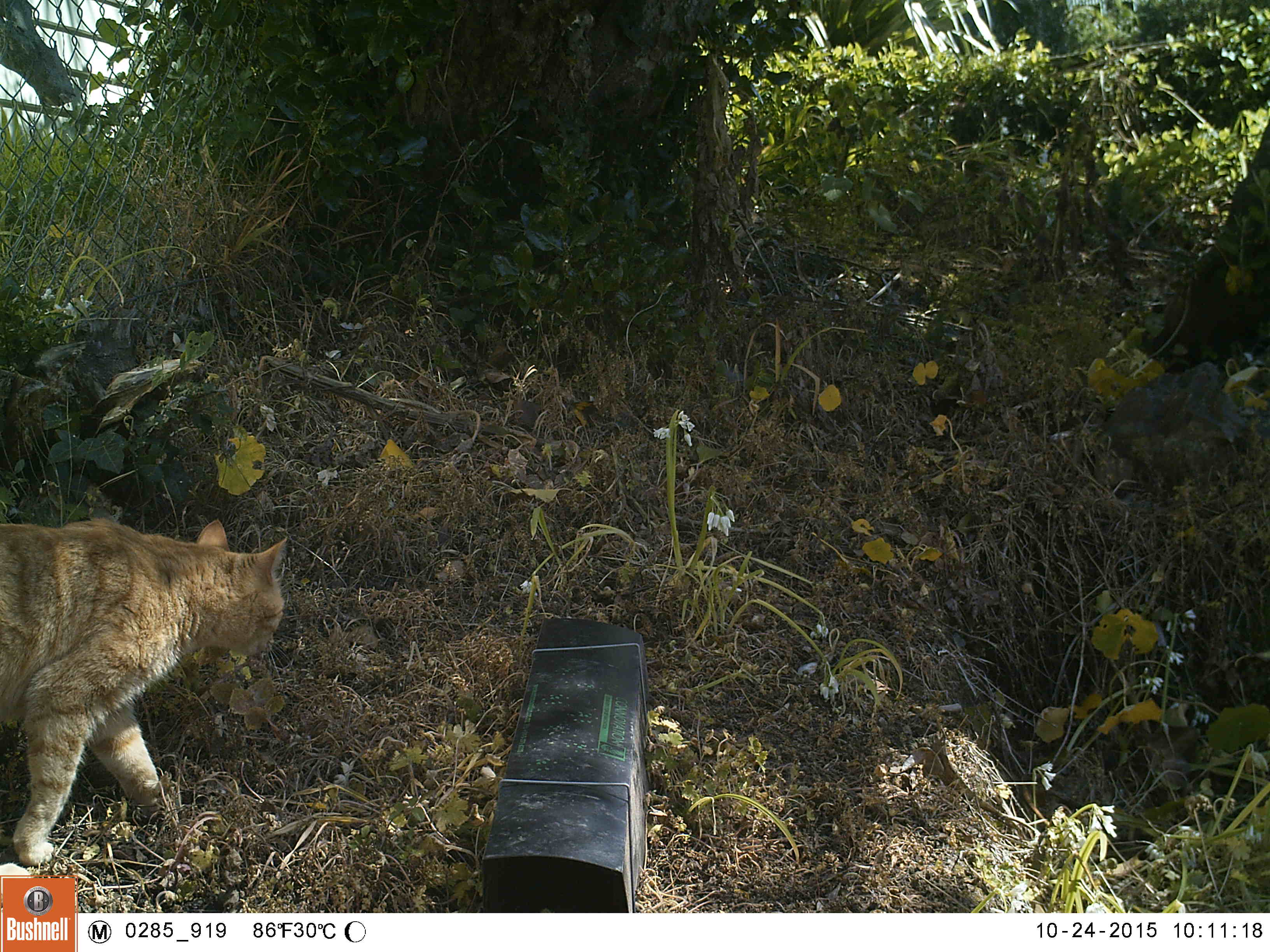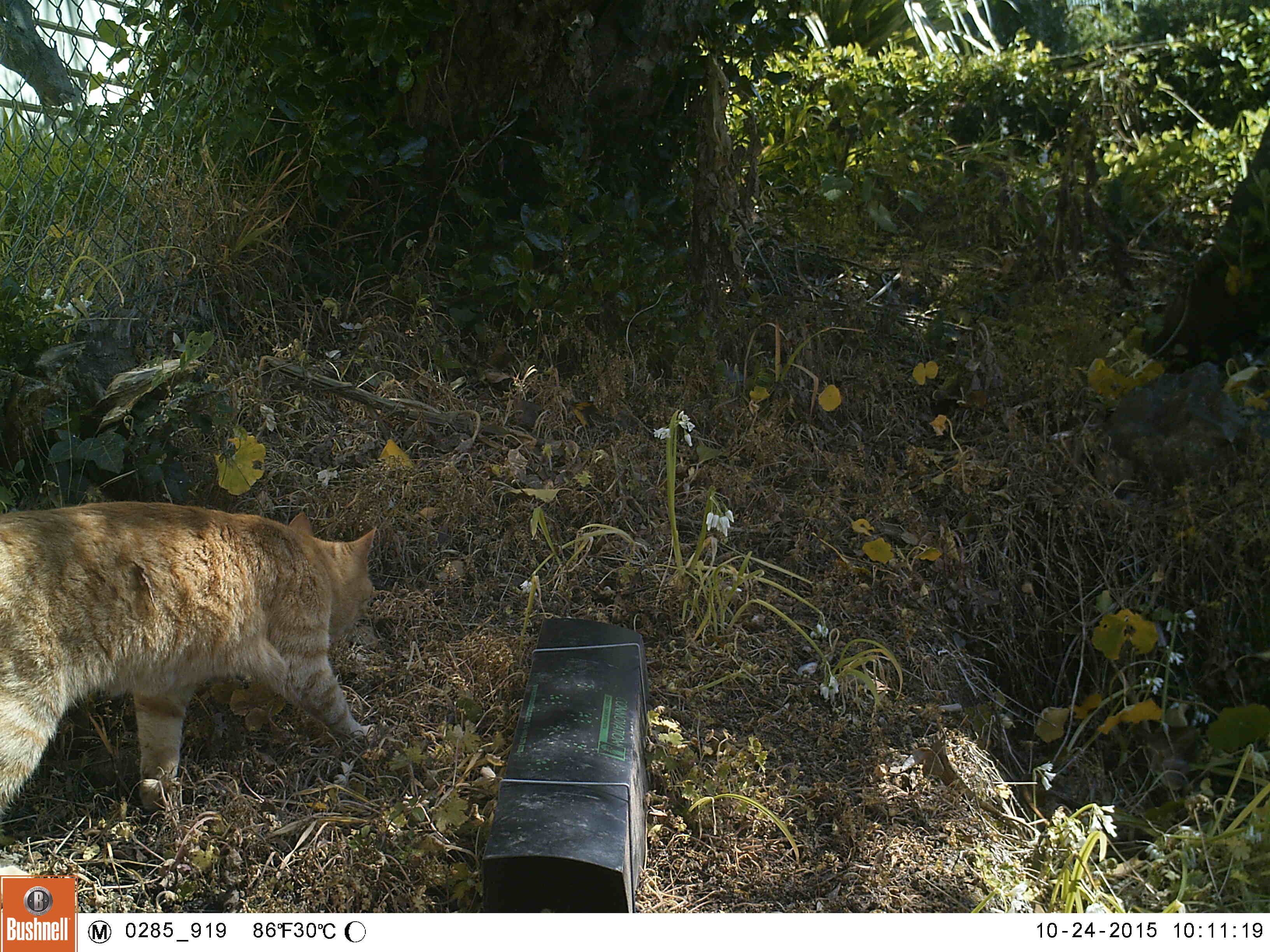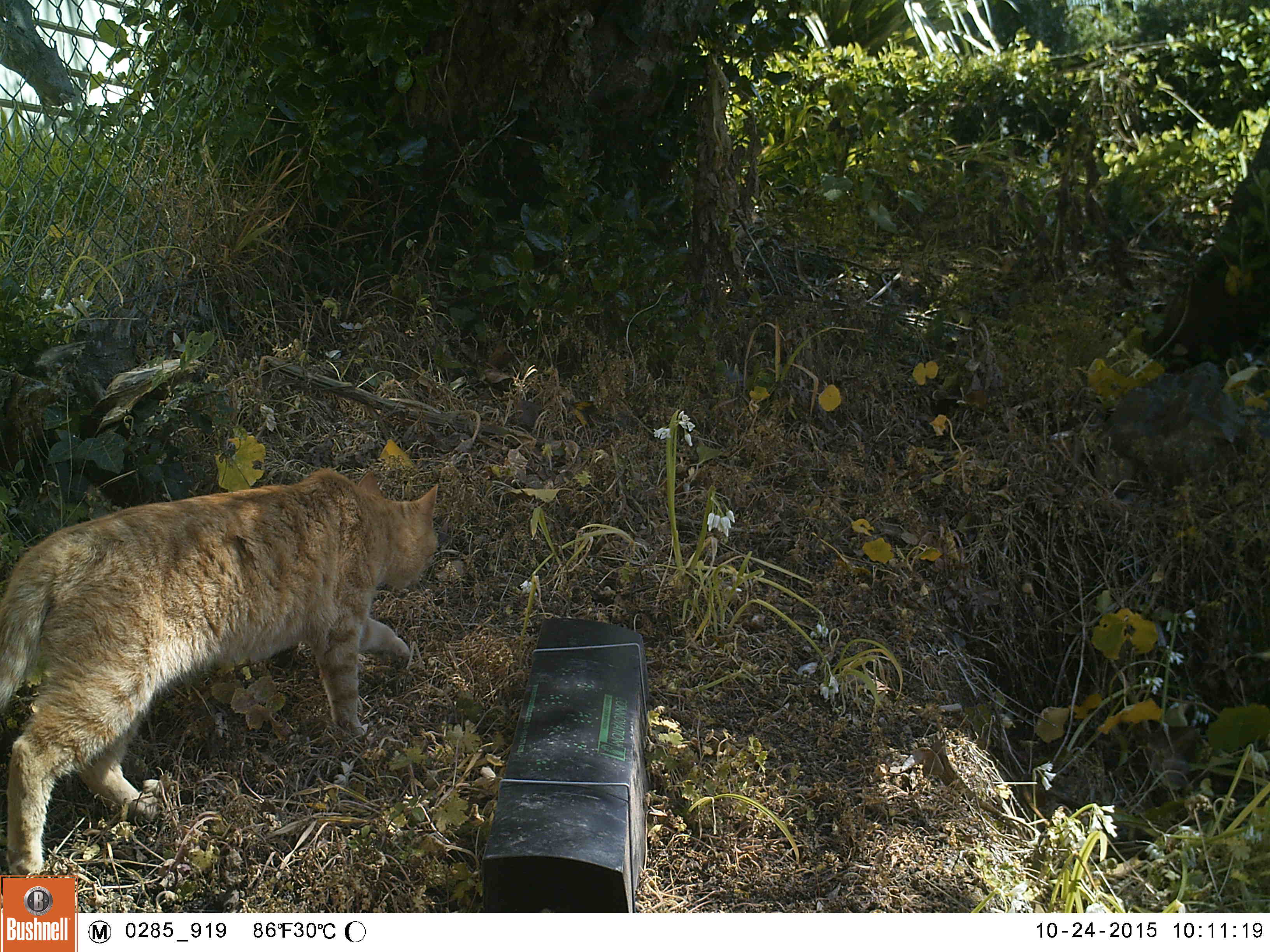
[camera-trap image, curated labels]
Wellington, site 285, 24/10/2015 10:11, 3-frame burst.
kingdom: Animalia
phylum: Chordata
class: Mammalia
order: Carnivora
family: Felidae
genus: Felis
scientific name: Felis catus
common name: cat